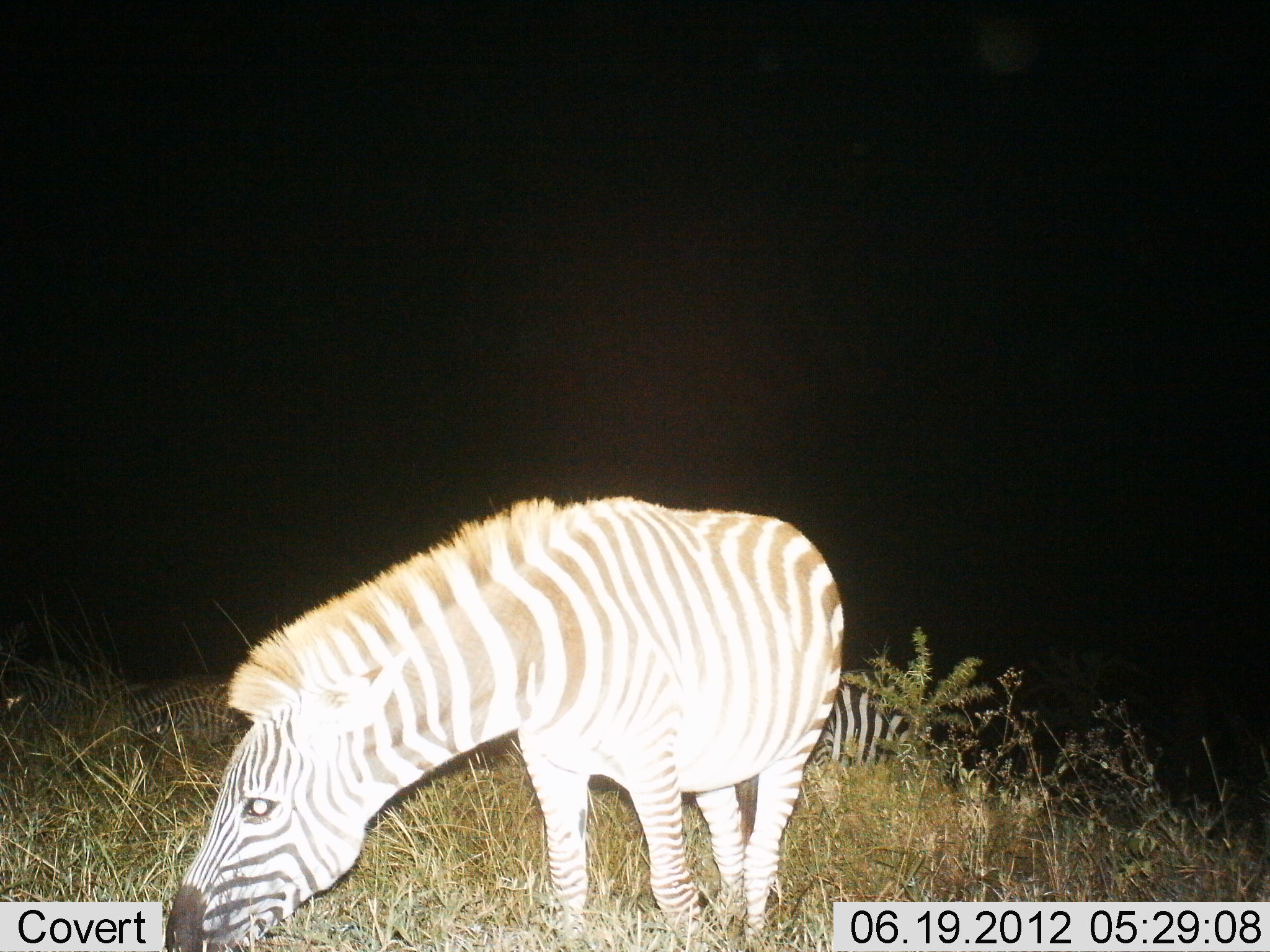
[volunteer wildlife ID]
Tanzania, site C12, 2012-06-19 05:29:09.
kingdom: Animalia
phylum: Chordata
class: Mammalia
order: Perissodactyla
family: Equidae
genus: Equus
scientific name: Equus quagga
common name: plains zebra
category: zebra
Zebra (plains zebra) (Equus quagga), count 2. Behavior (volunteer vote fractions): standing 10%, resting 10%, moving 0%, interacting 0%. Young present (vote fraction): 0%. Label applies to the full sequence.